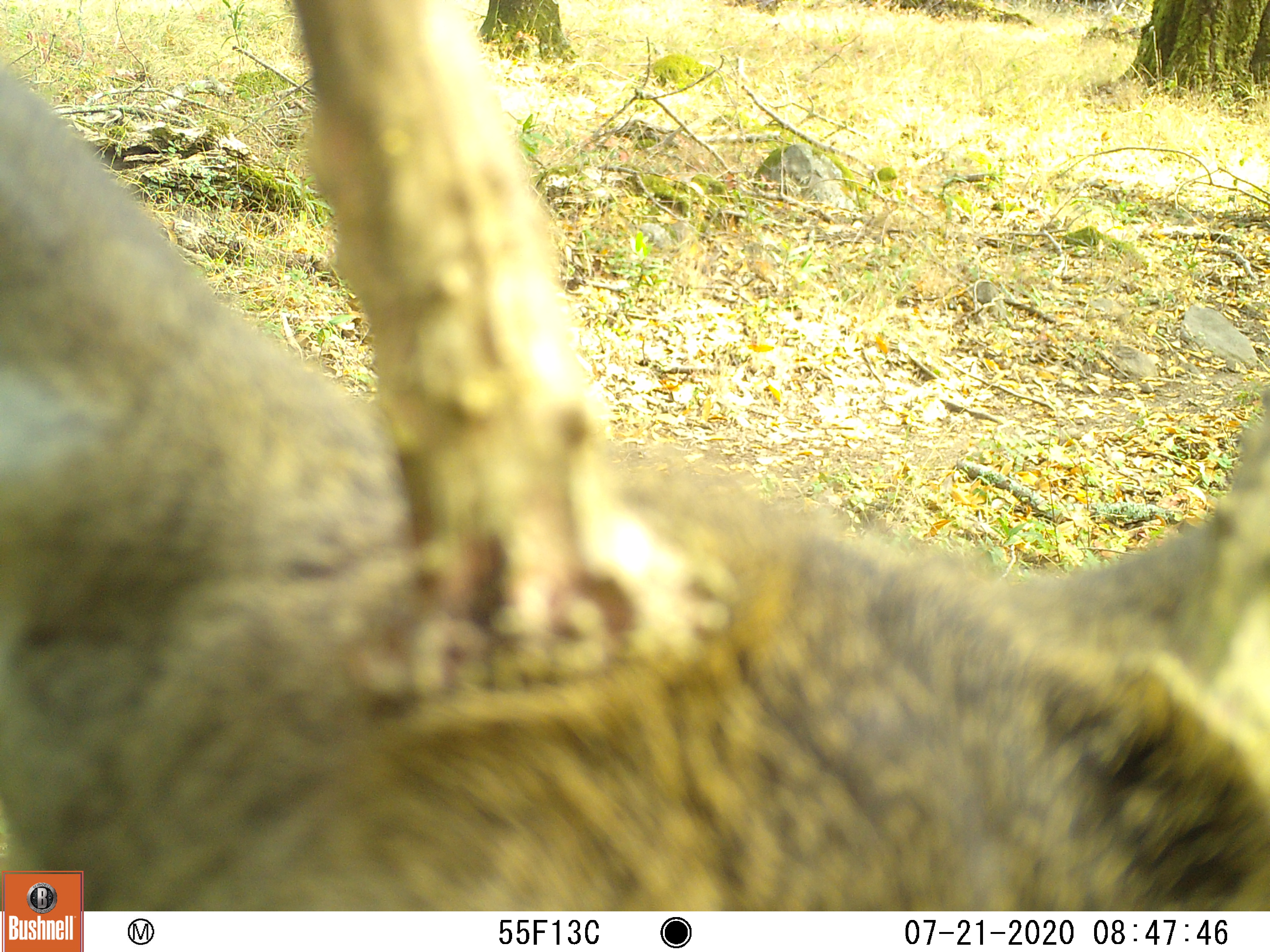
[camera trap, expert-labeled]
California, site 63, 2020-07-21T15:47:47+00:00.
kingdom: Animalia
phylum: Chordata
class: Mammalia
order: Artiodactyla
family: Cervidae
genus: Odocoileus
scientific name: Odocoileus hemionus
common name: mule deer